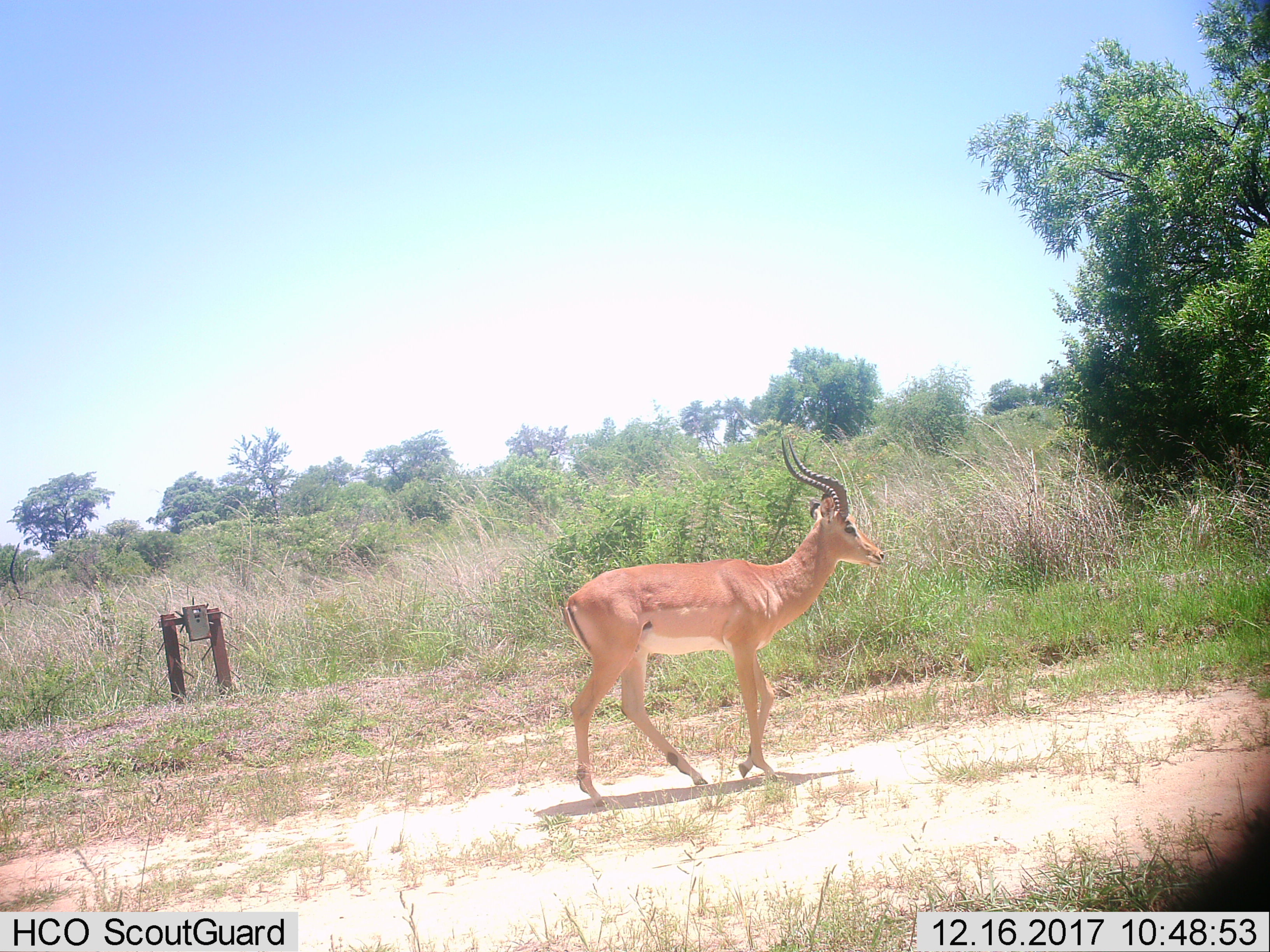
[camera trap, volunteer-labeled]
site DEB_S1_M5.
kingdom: Animalia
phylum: Chordata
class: Mammalia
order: Artiodactyla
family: Bovidae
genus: Aepyceros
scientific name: Aepyceros melampus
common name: impala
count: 1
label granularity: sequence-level